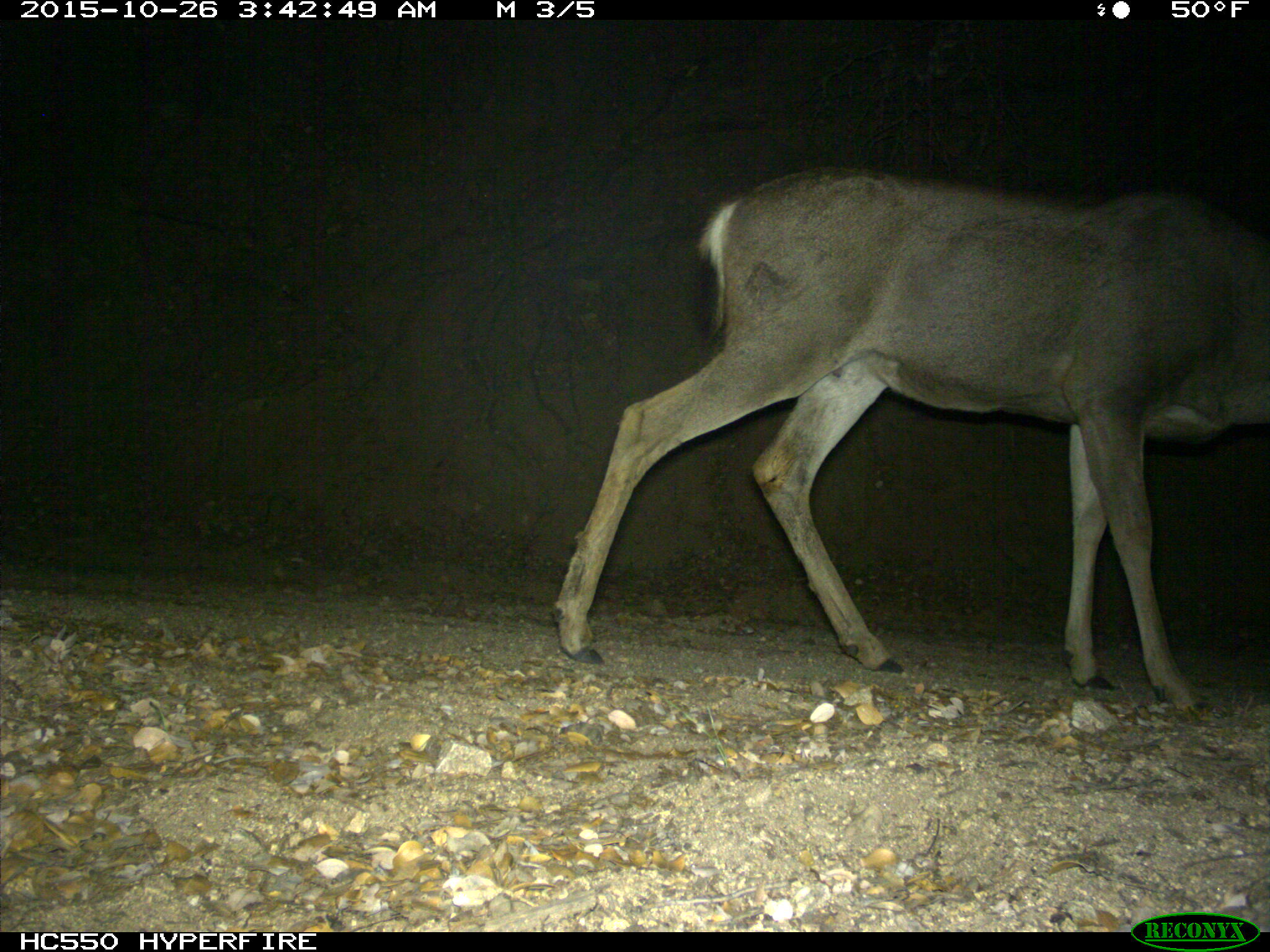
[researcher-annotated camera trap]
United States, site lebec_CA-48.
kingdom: Animalia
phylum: Chordata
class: Mammalia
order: Artiodactyla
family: Cervidae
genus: Odocoileus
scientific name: Odocoileus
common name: deer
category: unidentified deer